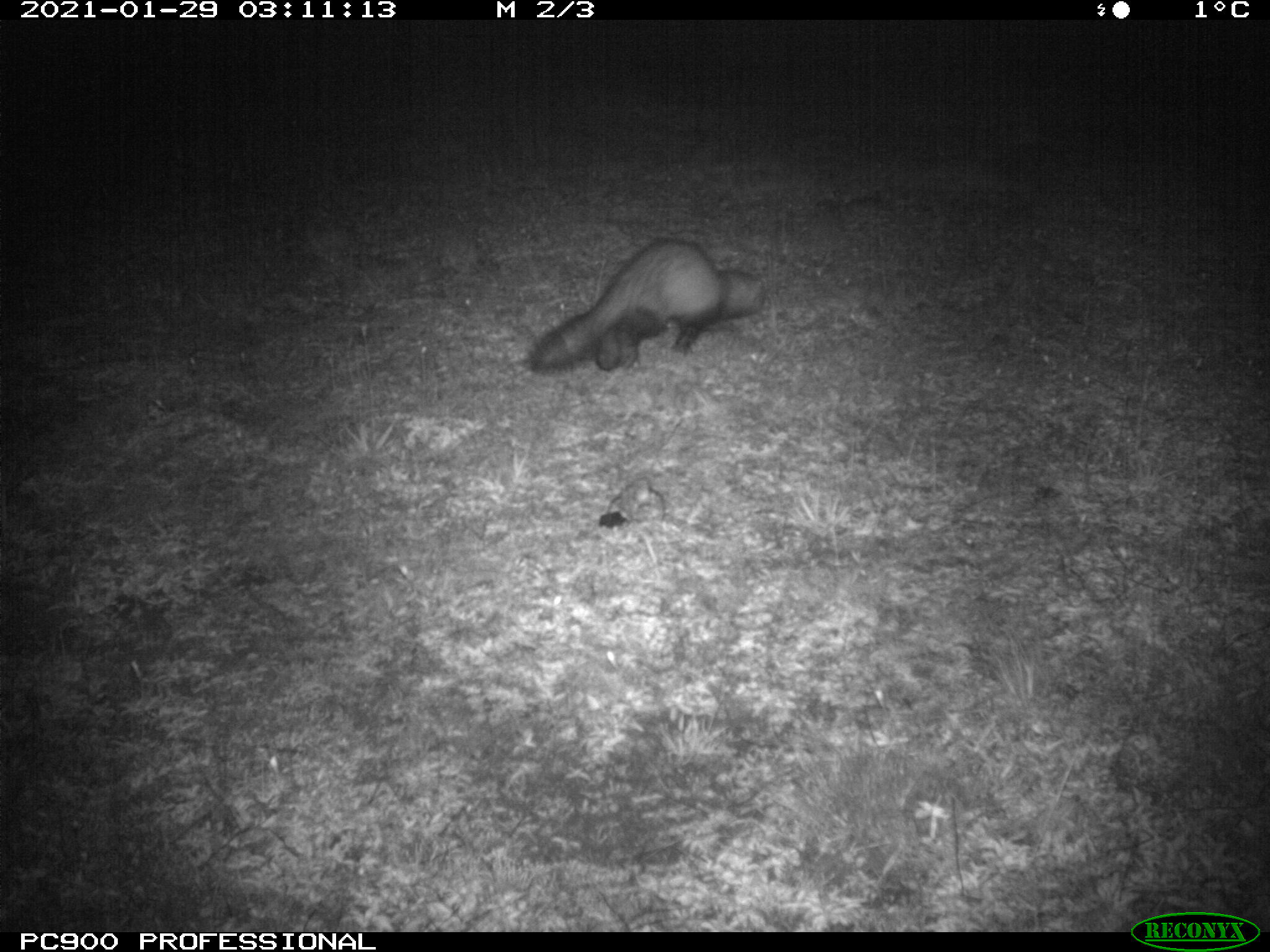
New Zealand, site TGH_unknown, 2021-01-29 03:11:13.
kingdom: Animalia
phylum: Chordata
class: Mammalia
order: Carnivora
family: Mustelidae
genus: Mustela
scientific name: Mustela furo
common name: ferret